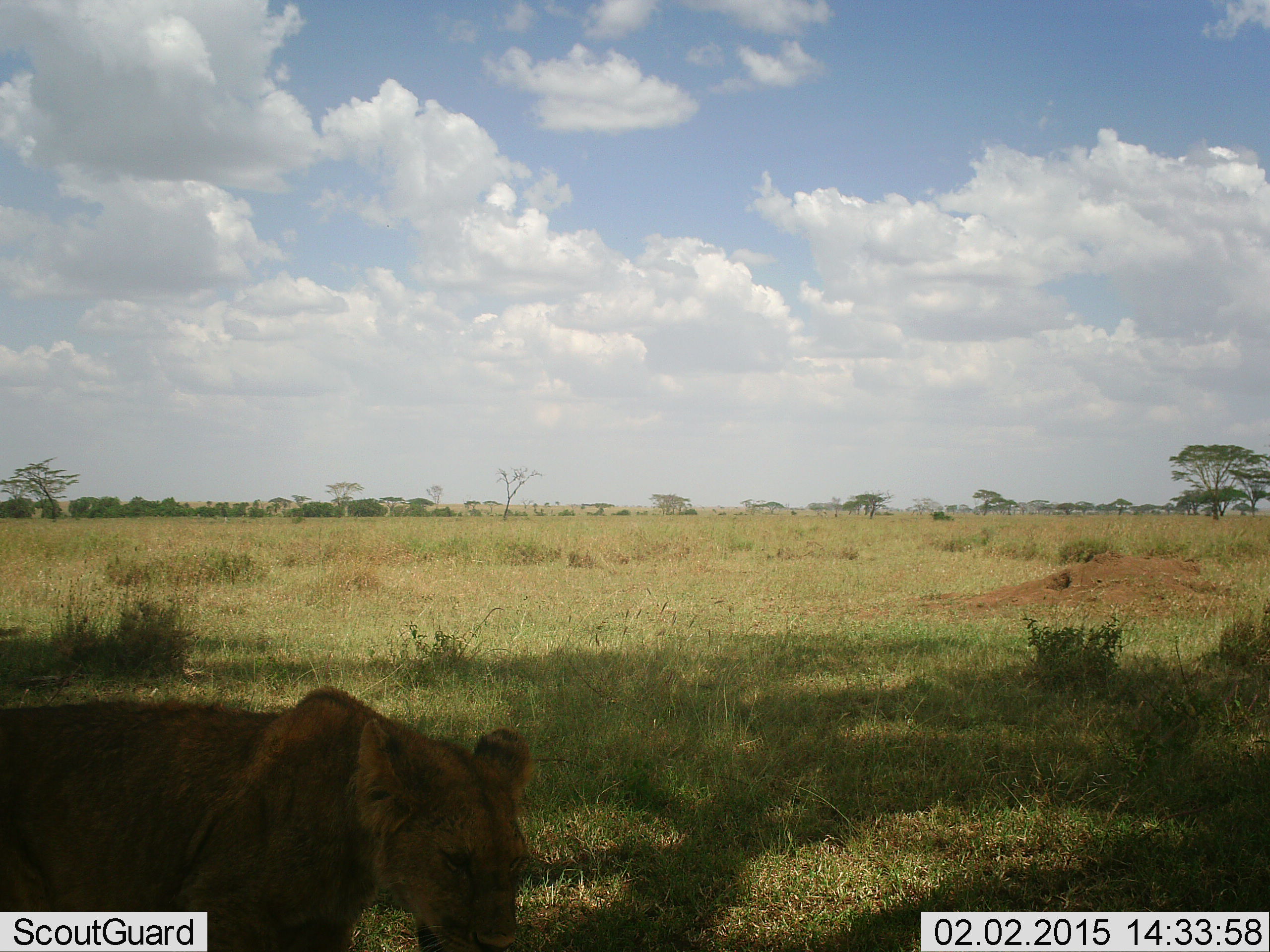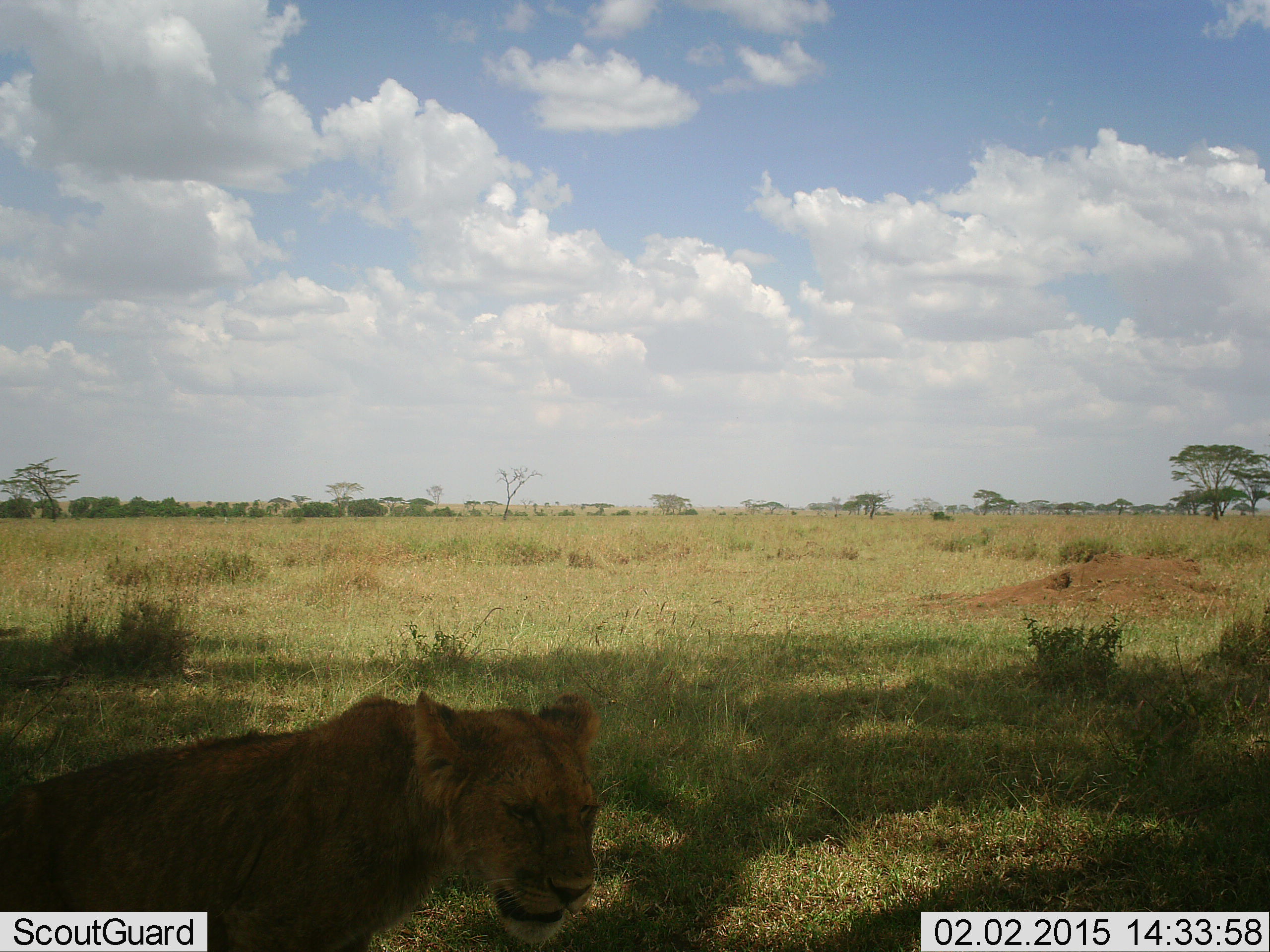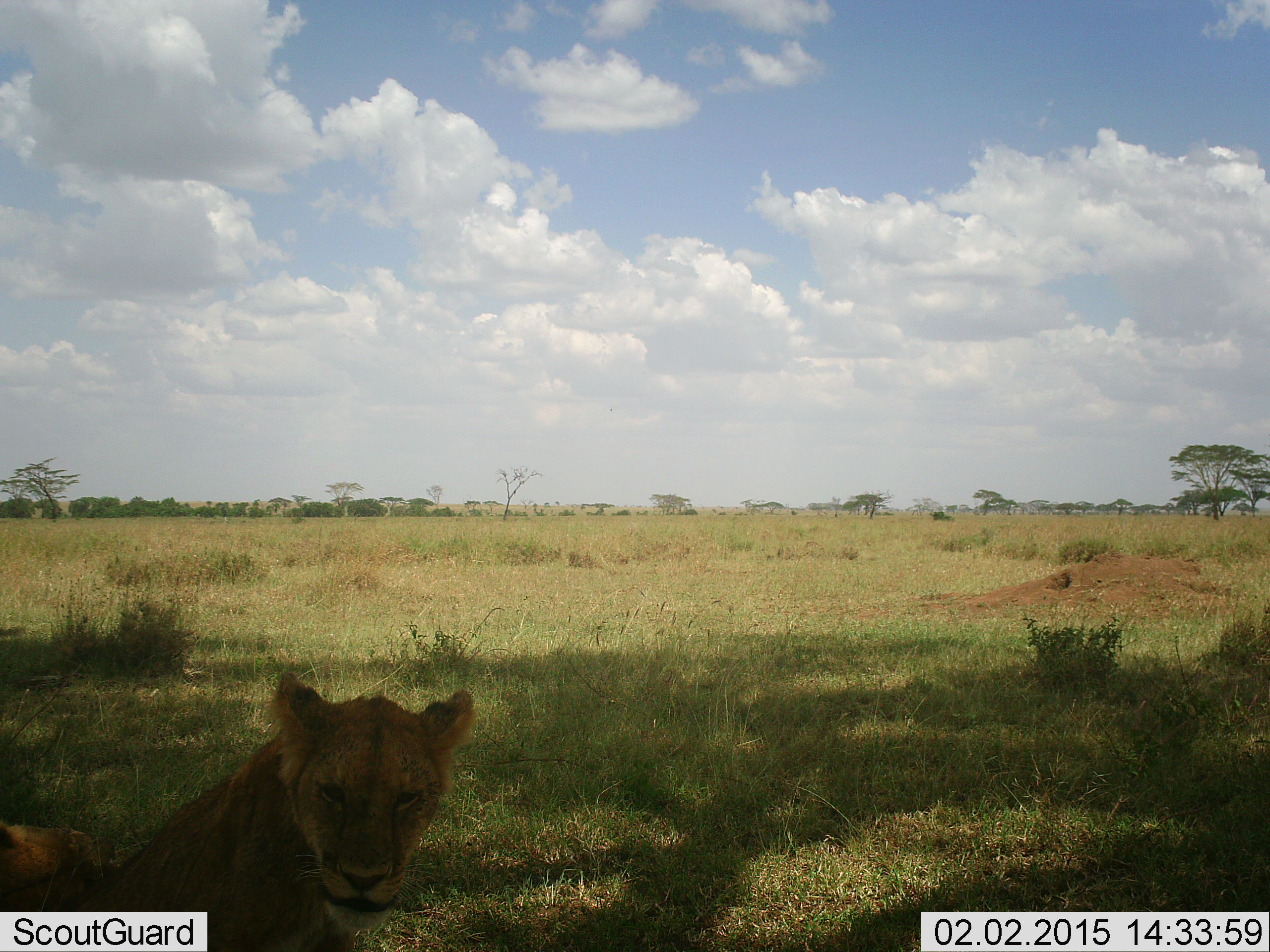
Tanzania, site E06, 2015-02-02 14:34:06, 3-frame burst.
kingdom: Animalia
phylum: Chordata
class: Mammalia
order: Carnivora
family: Felidae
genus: Panthera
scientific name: Panthera leo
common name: lion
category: lionfemale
Lionfemale (lion) (Panthera leo), count 1. Behavior (volunteer vote fractions): standing 20%, resting 30%, moving 70%, interacting 0%. Young present (vote fraction): 0%. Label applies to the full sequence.